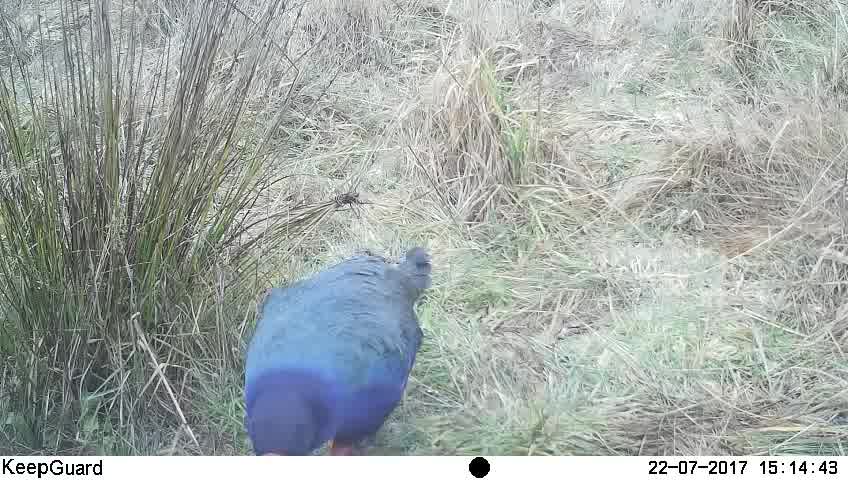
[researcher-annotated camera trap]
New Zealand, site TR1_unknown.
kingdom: Animalia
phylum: Chordata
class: Aves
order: Gruiformes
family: Rallidae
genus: Porphyrio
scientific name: Porphyrio mantelli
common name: takahe